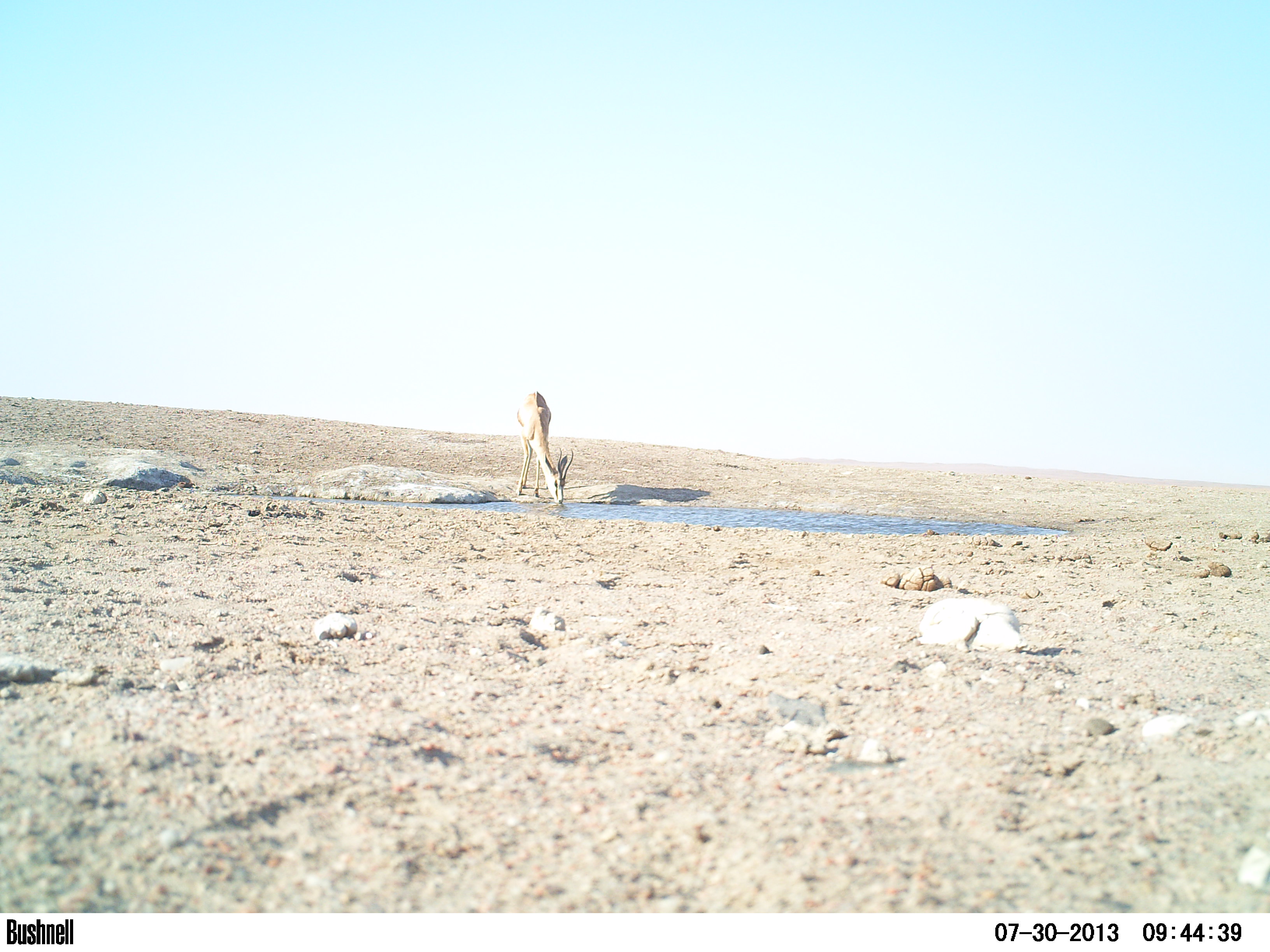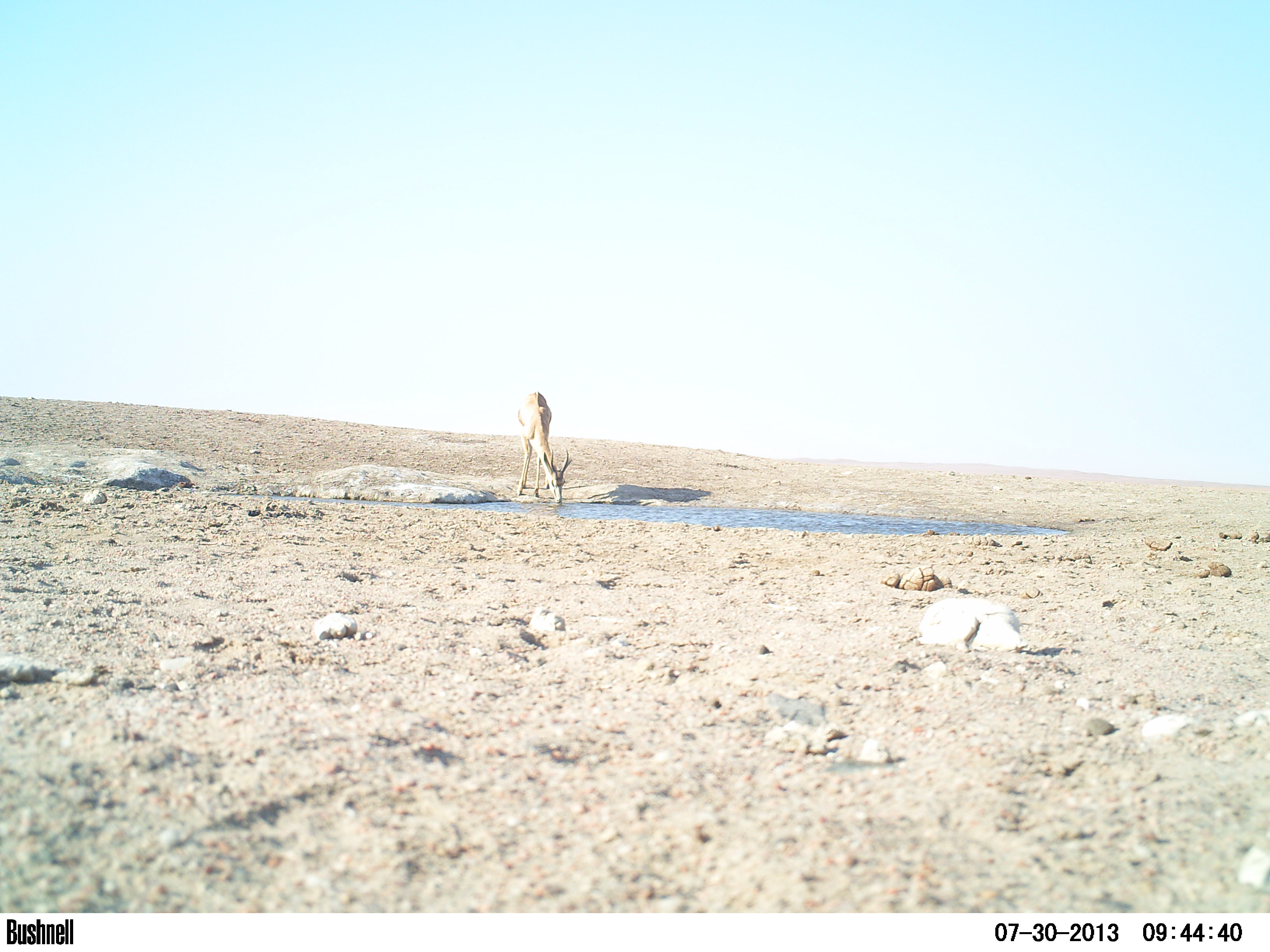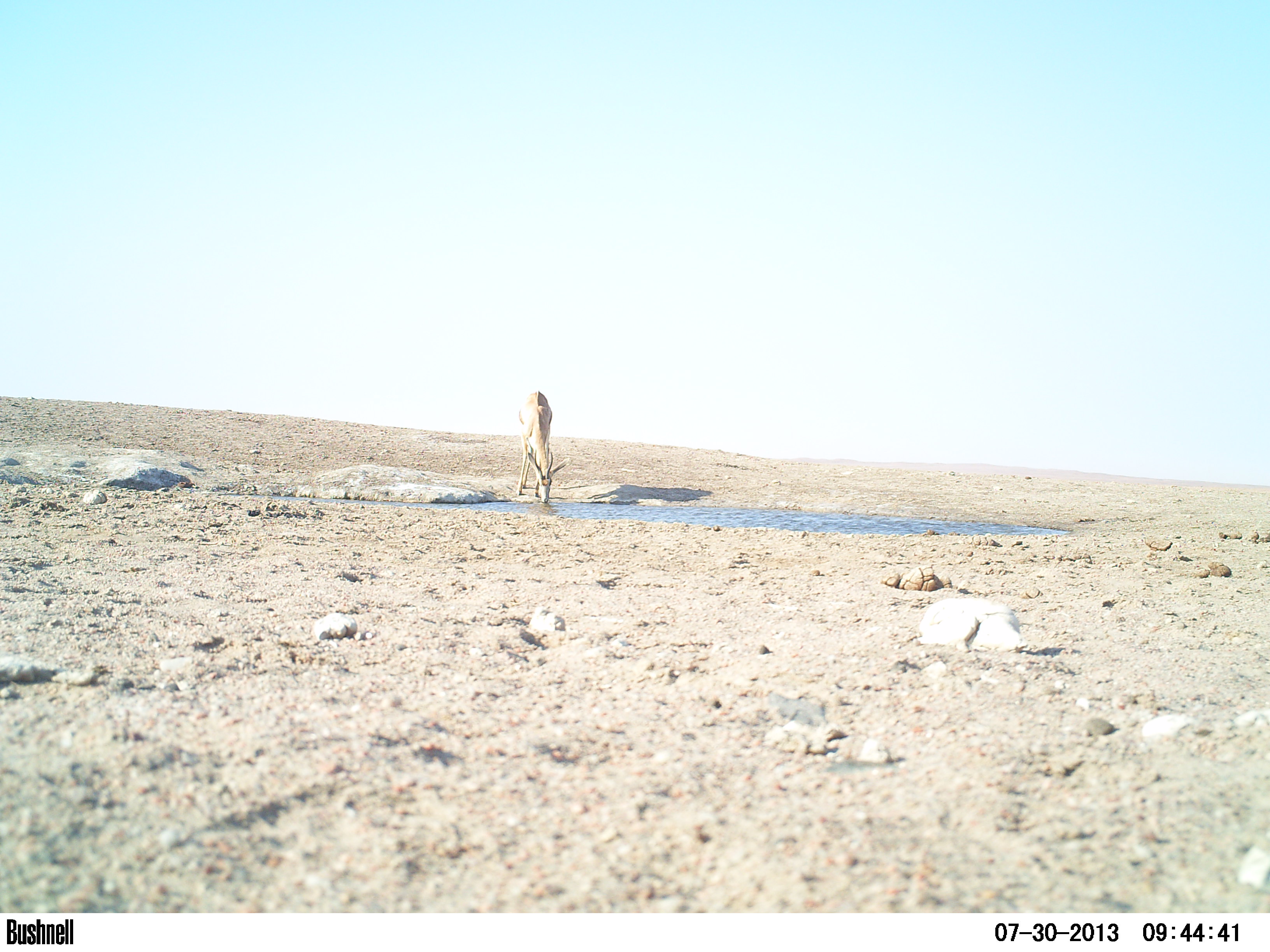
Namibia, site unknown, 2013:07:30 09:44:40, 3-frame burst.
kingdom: Animalia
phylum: Chordata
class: Mammalia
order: Artiodactyla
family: Bovidae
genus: Antidorcas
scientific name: Antidorcas marsupialis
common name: springbok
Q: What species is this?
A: Antidorcas marsupialis (springbok).